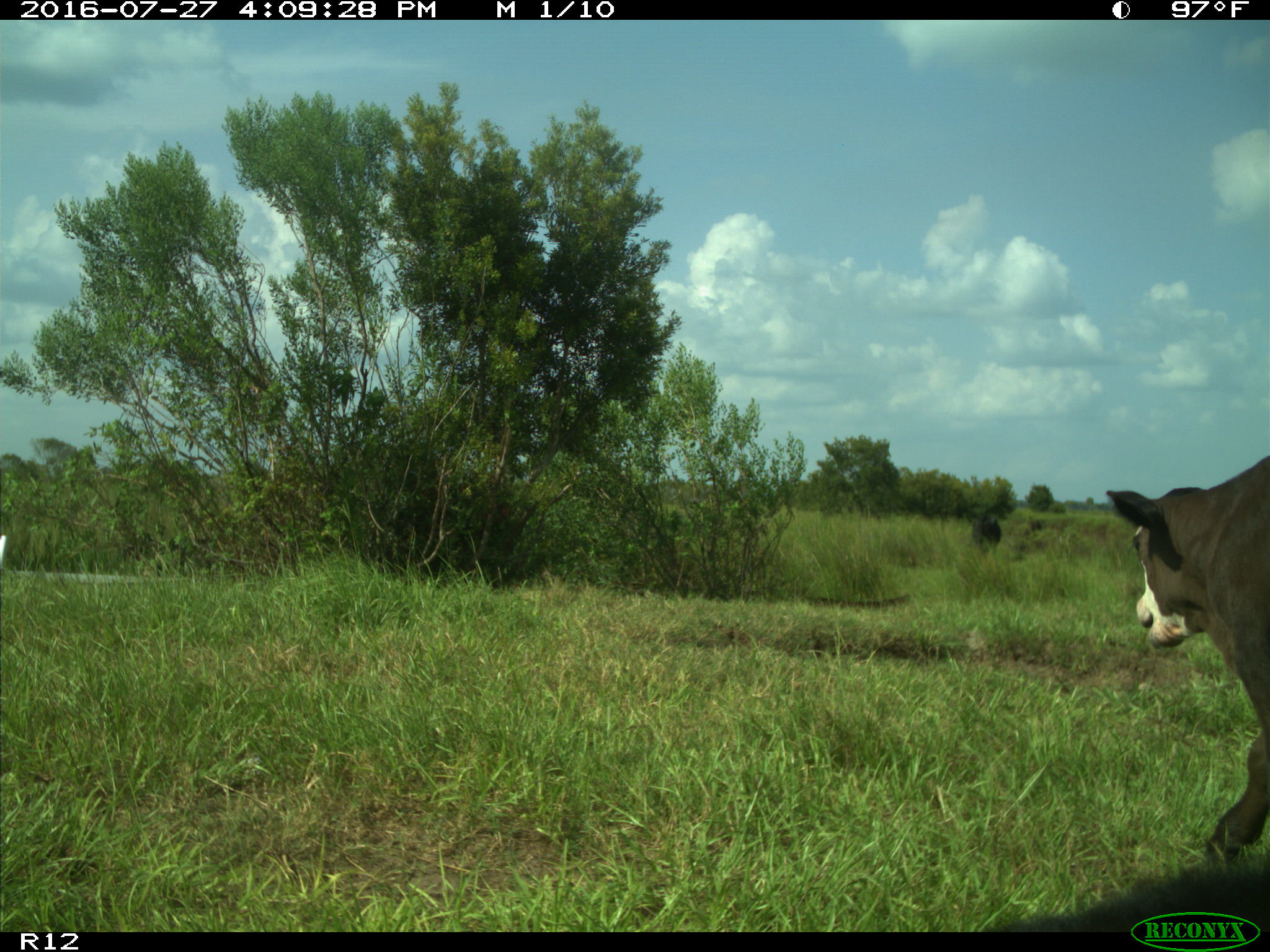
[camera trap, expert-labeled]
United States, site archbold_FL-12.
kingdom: Animalia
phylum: Chordata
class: Mammalia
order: Artiodactyla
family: Bovidae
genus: Bos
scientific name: Bos taurus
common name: domestic cow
Bos taurus (domestic cow).